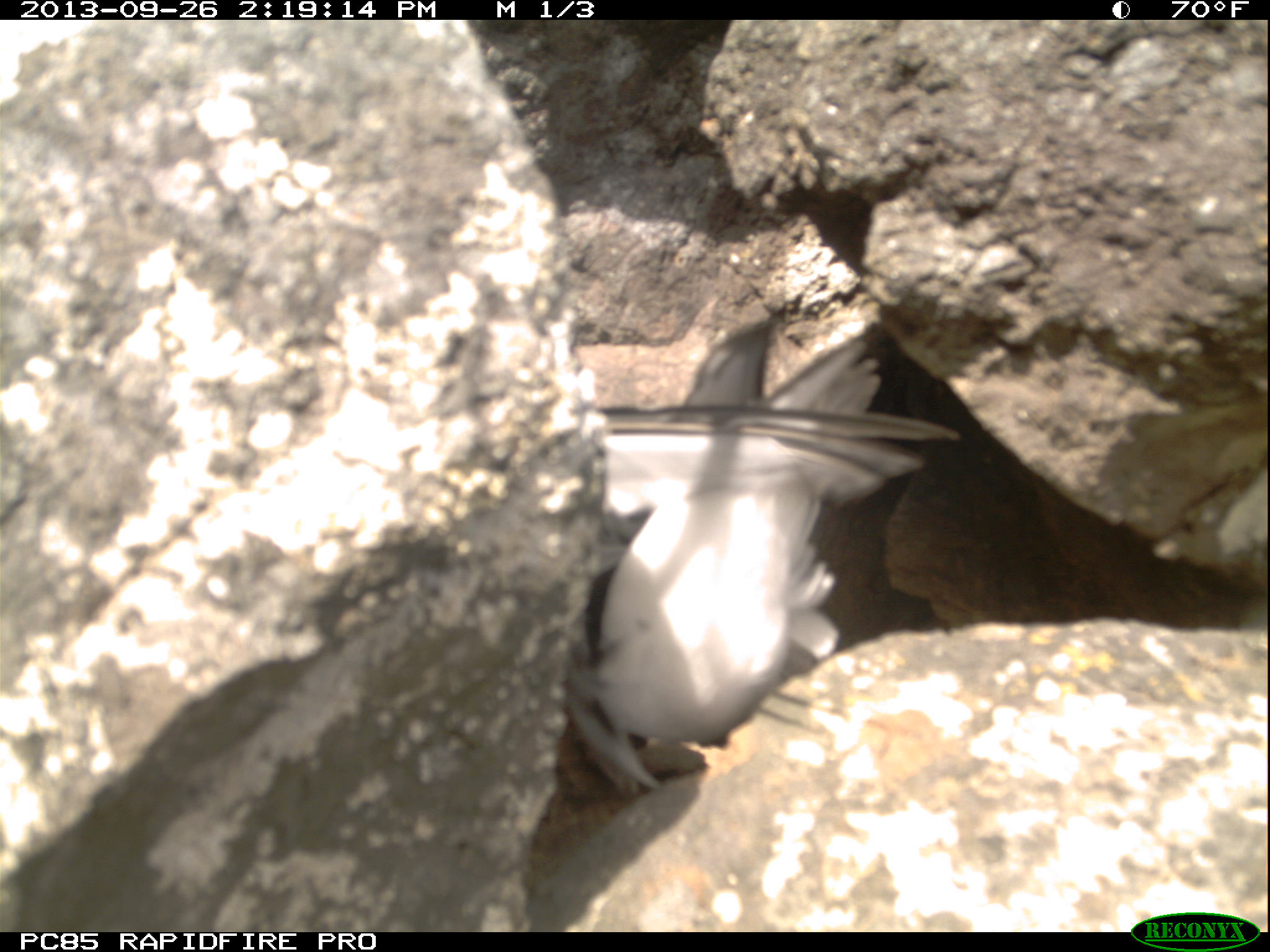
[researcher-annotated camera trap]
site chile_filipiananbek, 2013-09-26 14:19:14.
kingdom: Animalia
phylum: Chordata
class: Aves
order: Procellariiformes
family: Procellariidae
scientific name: Procellariidae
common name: petrel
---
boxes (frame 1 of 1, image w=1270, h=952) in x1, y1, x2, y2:
petrel: 540, 286, 972, 815